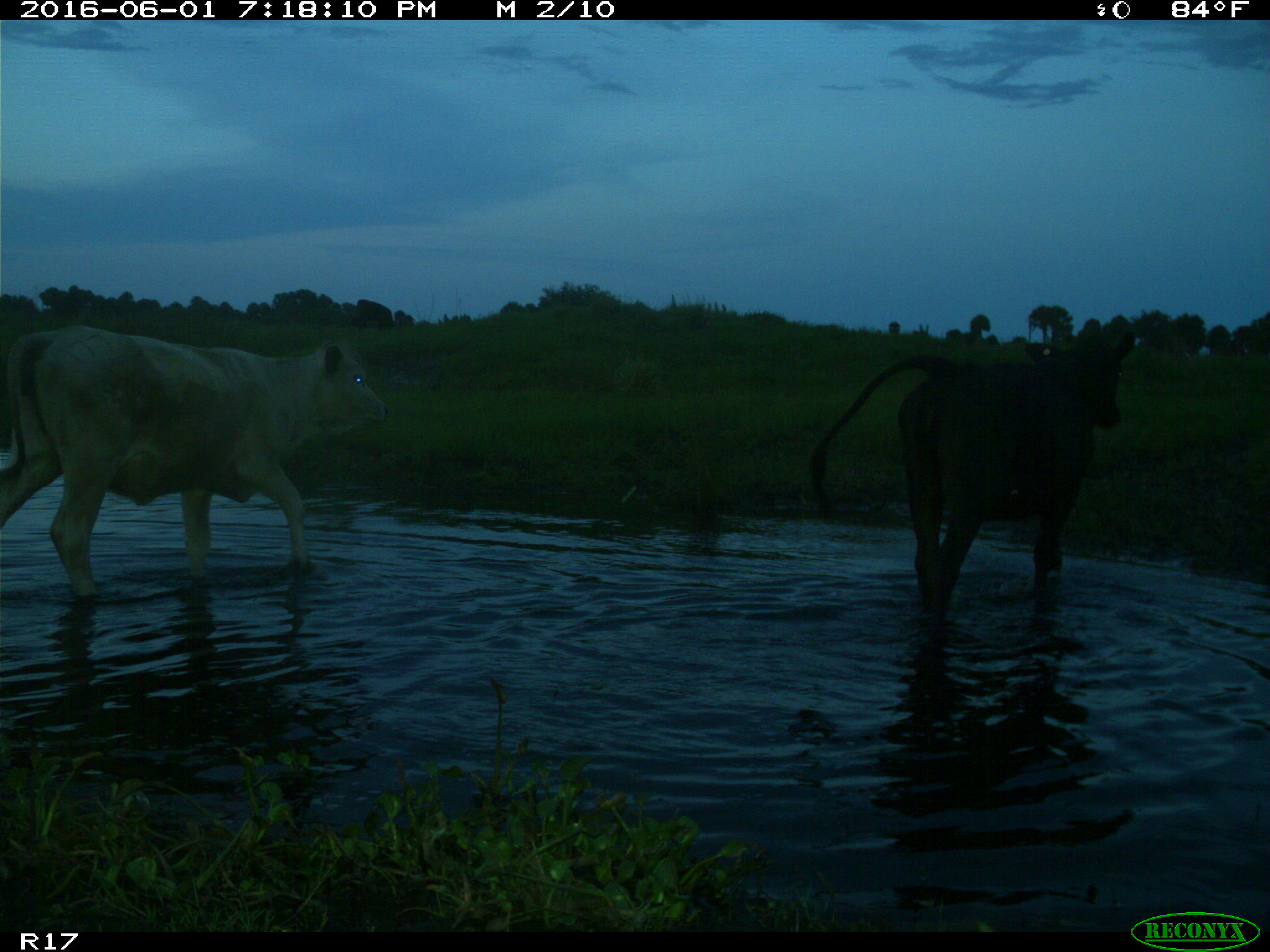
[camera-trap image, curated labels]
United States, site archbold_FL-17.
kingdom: Animalia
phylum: Chordata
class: Mammalia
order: Artiodactyla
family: Bovidae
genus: Bos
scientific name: Bos taurus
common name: domestic cow